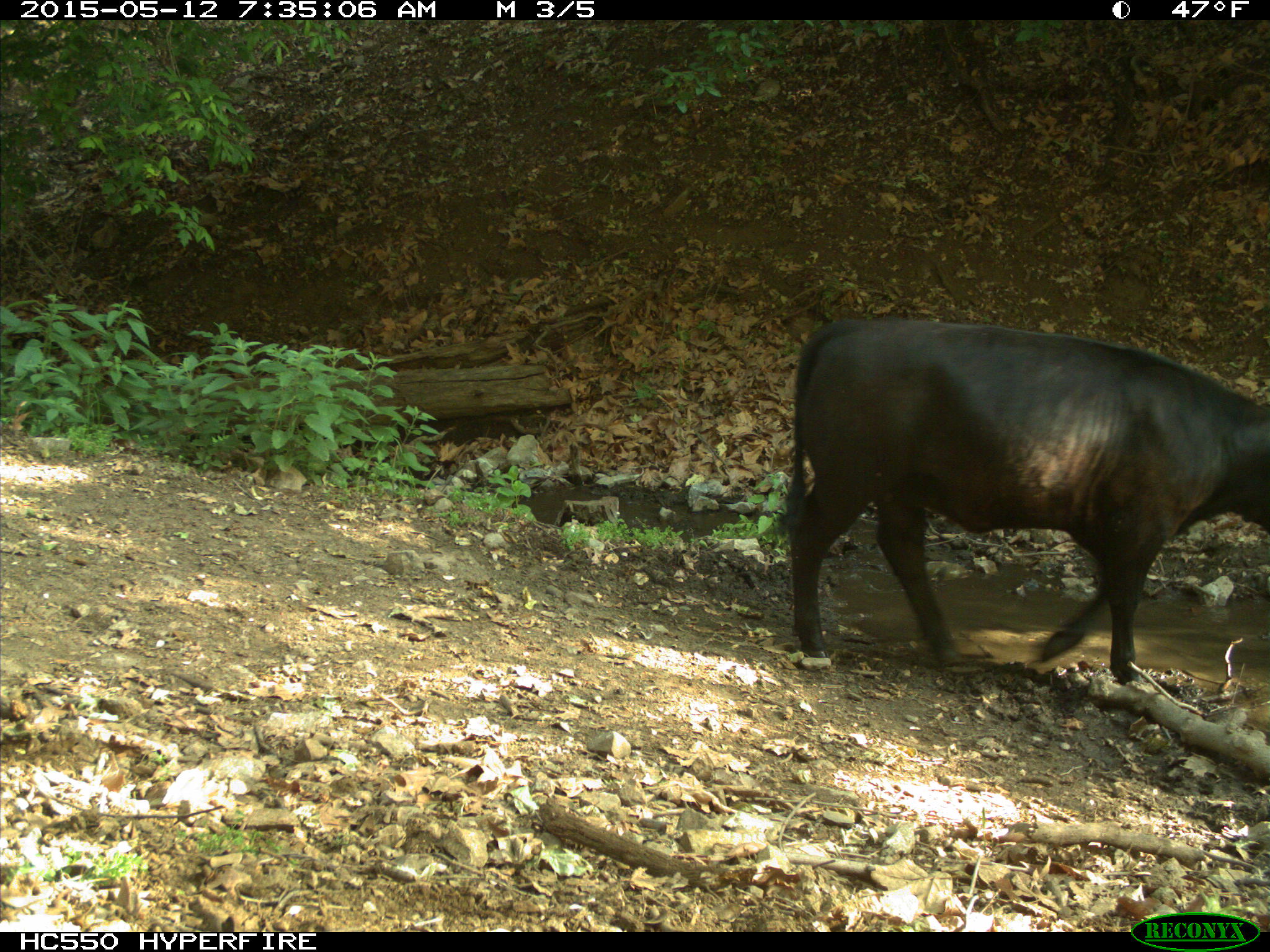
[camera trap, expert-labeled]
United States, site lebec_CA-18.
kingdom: Animalia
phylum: Chordata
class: Mammalia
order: Artiodactyla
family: Bovidae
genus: Bos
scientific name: Bos taurus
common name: domestic cow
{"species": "Bos taurus (domestic cow)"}